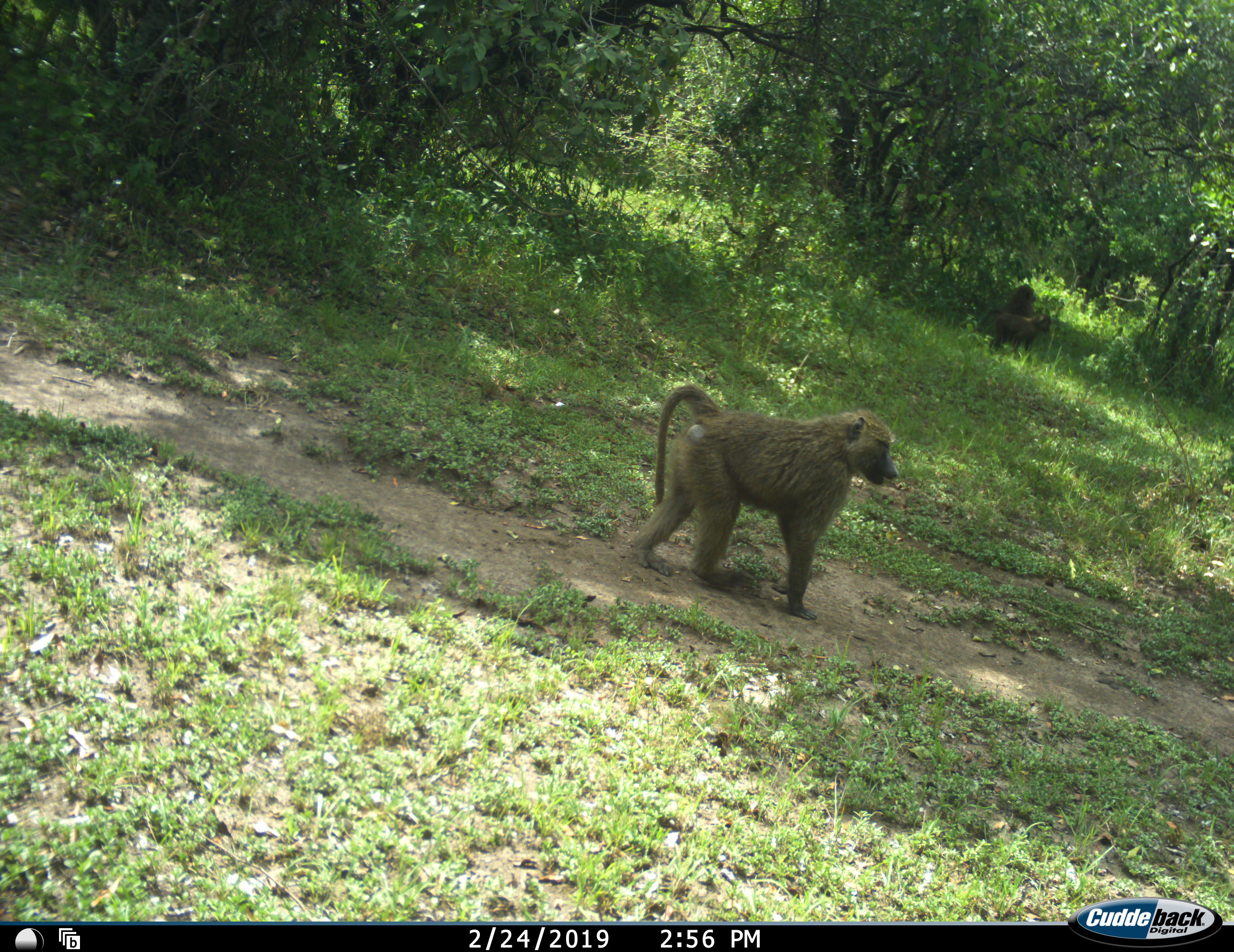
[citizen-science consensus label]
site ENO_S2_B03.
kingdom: Animalia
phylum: Chordata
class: Mammalia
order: Primates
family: Cercopithecidae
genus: Papio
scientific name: Papio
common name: baboon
Baboon (Papio), count 3. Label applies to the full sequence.